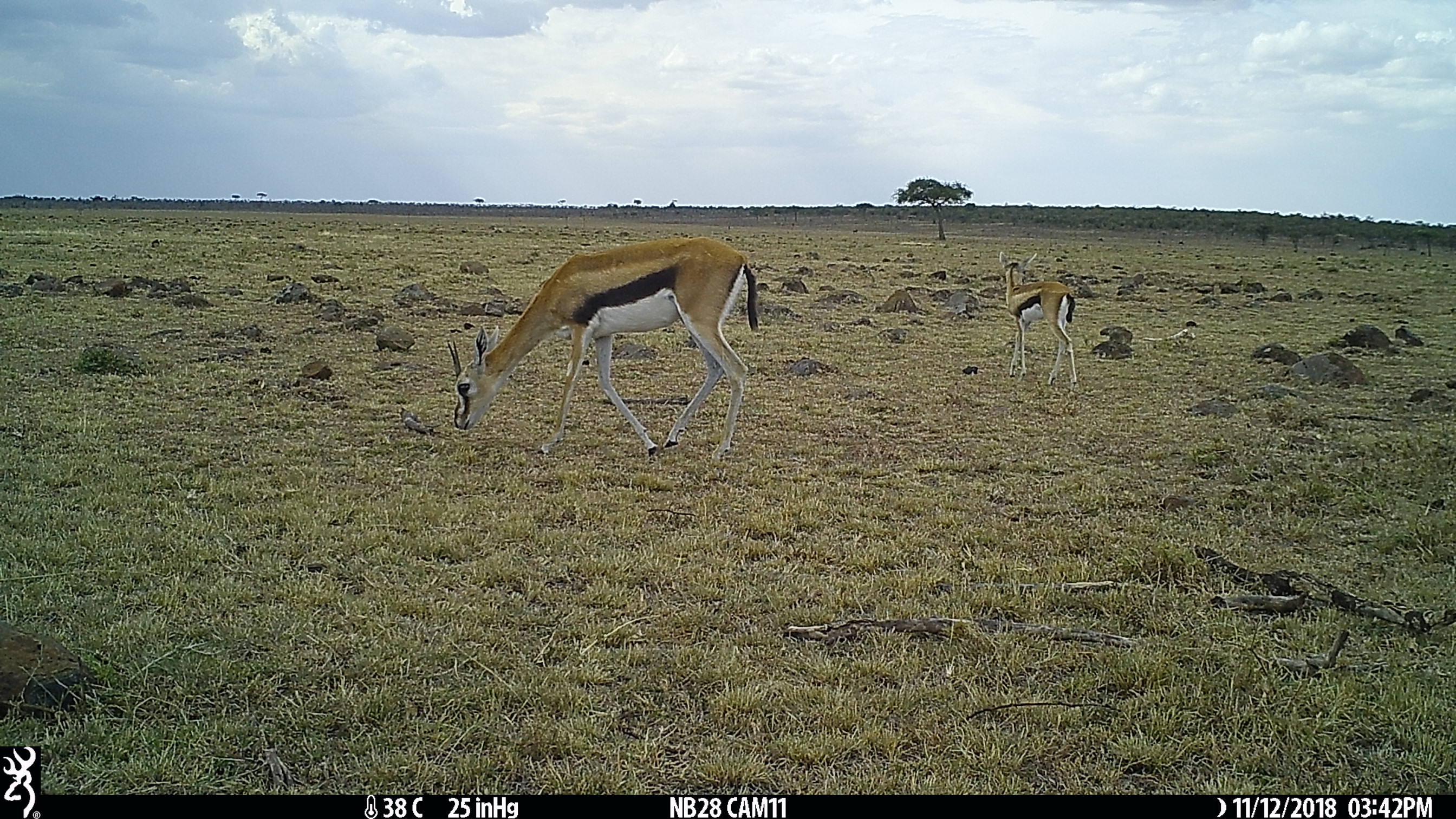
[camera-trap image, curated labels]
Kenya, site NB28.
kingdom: Animalia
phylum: Chordata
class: Mammalia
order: Artiodactyla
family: Bovidae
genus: Eudorcas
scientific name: Eudorcas thomsonii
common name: thomon's gazelle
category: gazelle thomsons